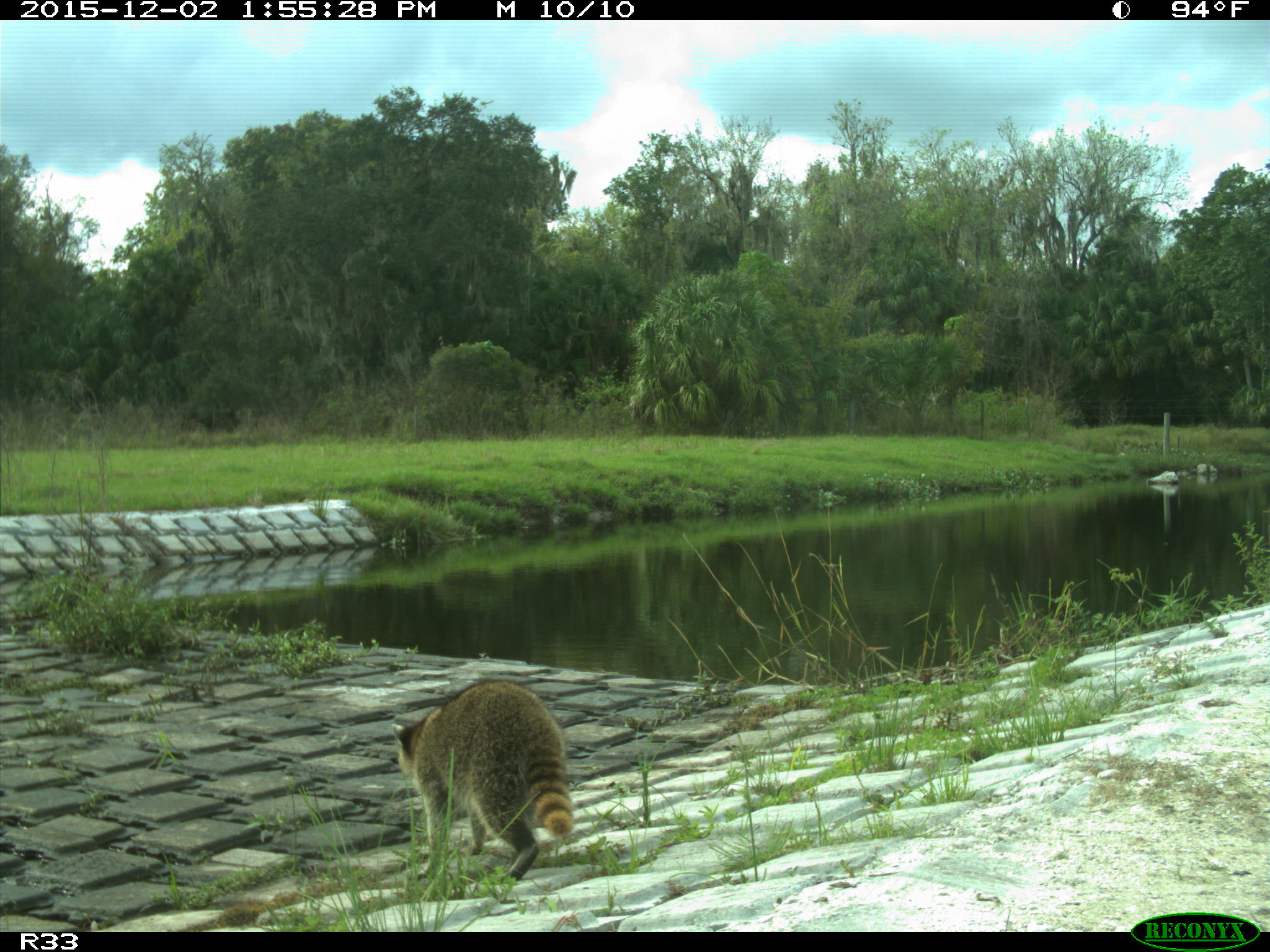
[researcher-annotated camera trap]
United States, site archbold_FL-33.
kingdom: Animalia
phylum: Chordata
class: Mammalia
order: Carnivora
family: Procyonidae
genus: Procyon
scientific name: Procyon lotor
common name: common raccoon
Procyon lotor (common raccoon).